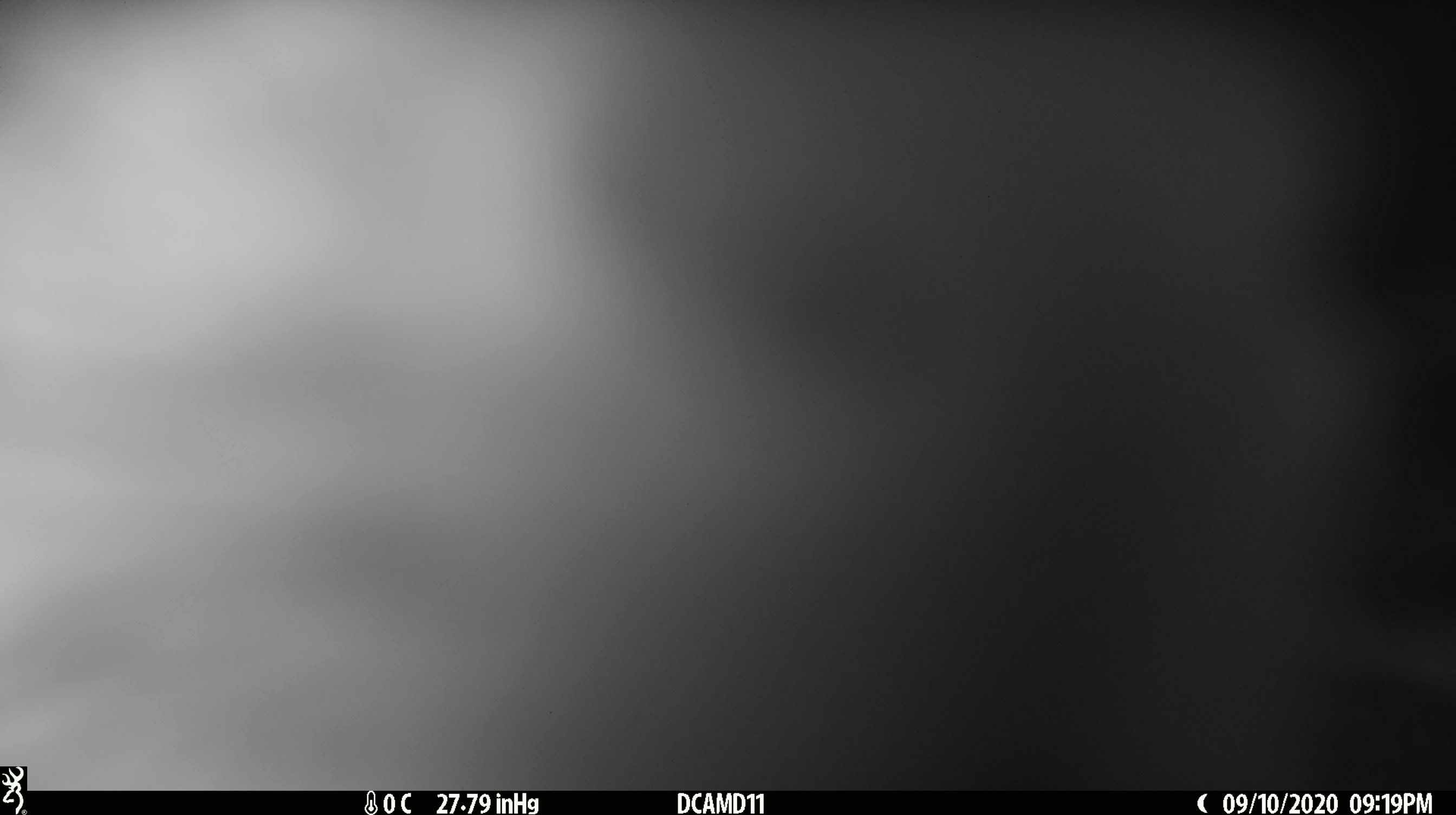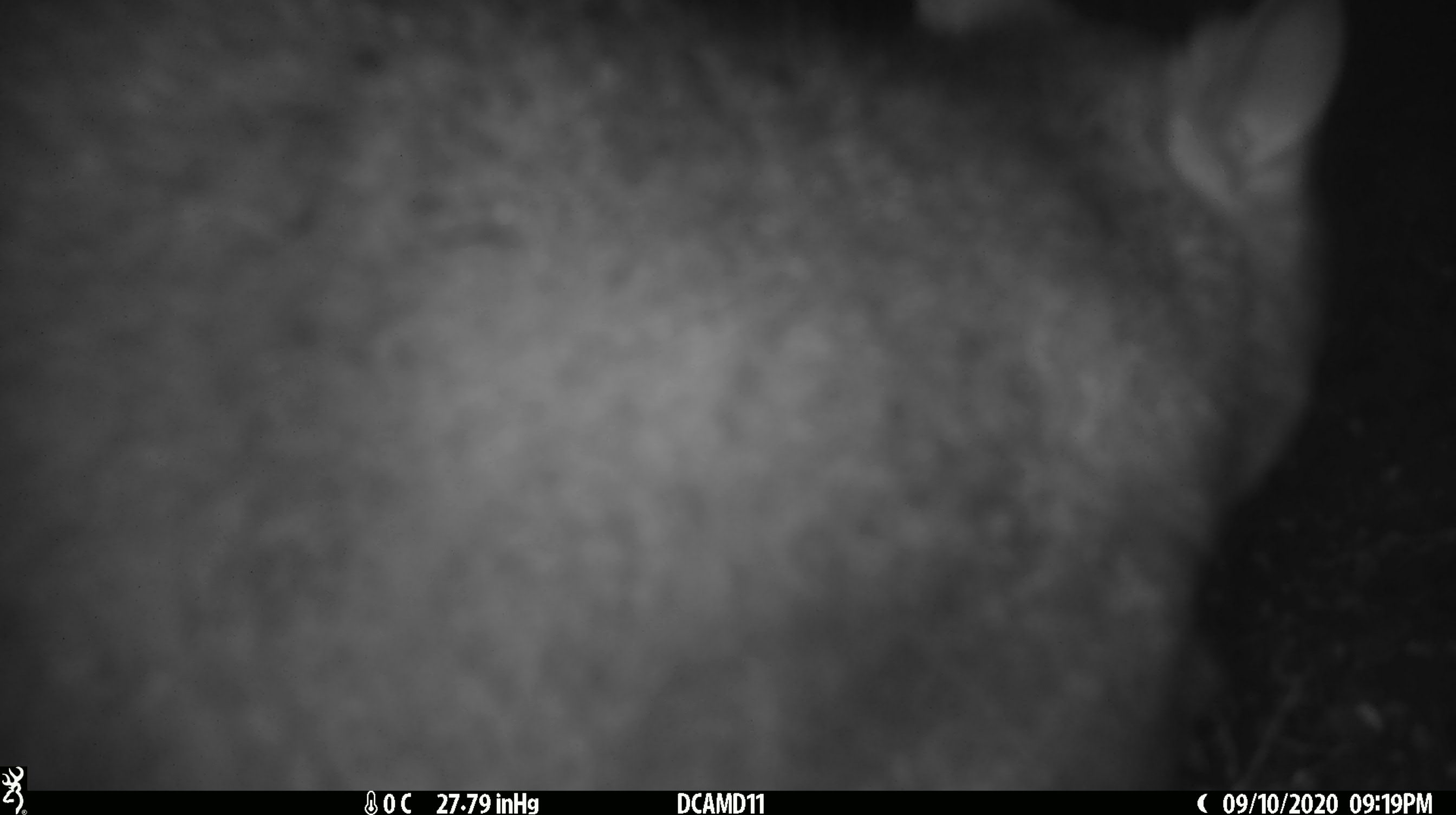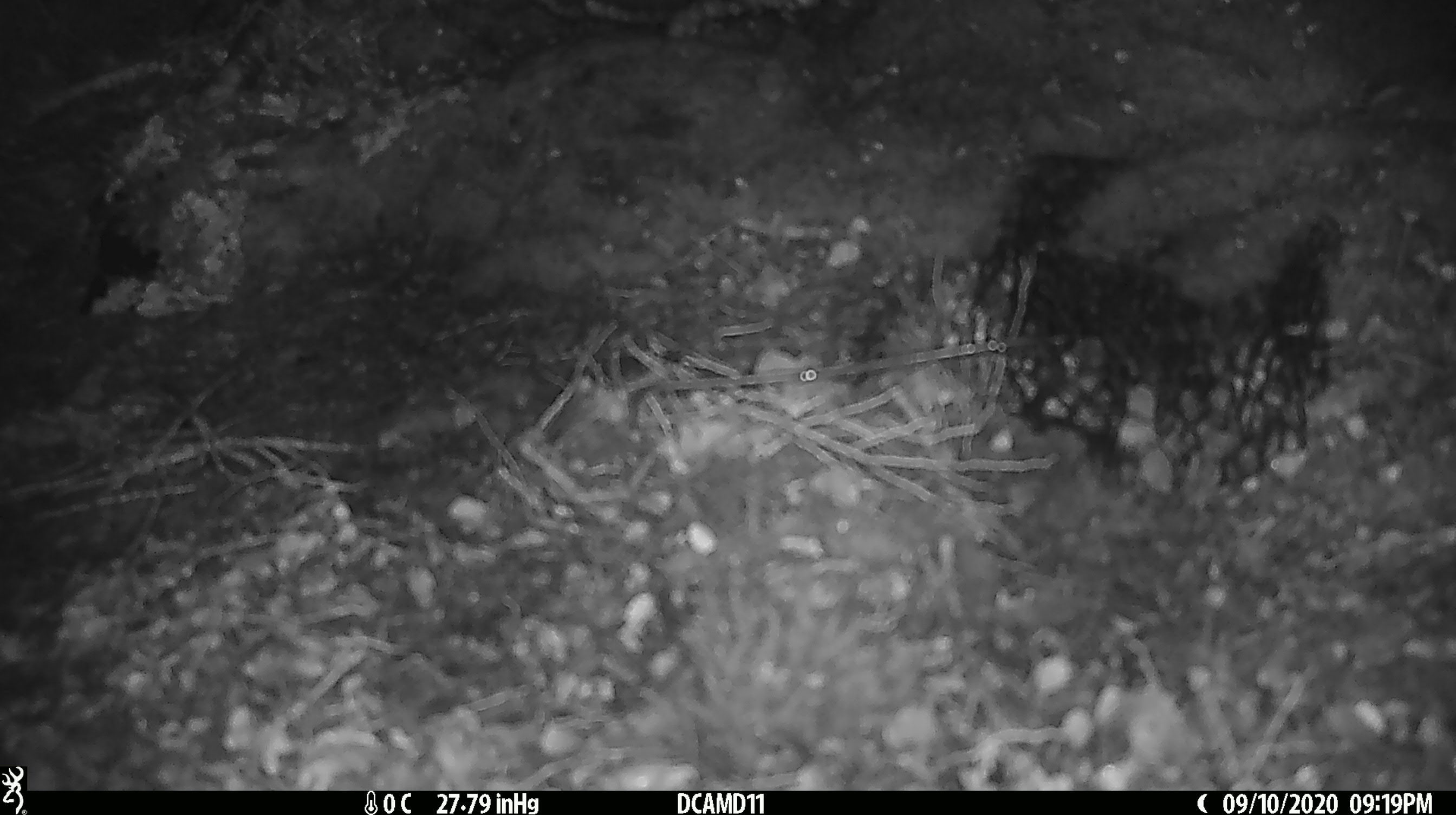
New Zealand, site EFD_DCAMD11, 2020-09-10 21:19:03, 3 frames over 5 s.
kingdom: Animalia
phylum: Chordata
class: Mammalia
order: Diprotodontia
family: Phalangeridae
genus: Trichosurus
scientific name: Trichosurus vulpecula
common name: common brushtail possum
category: possum